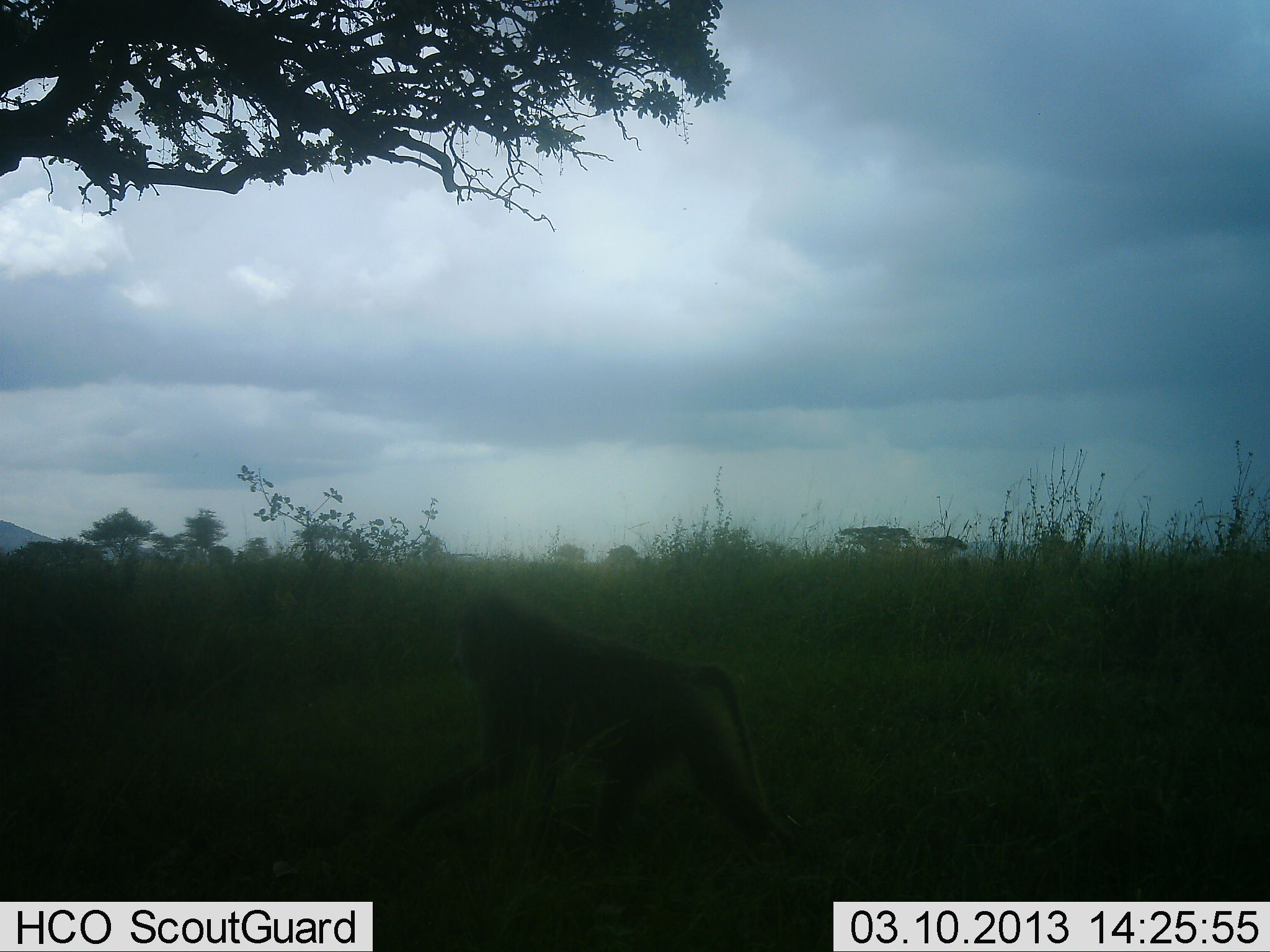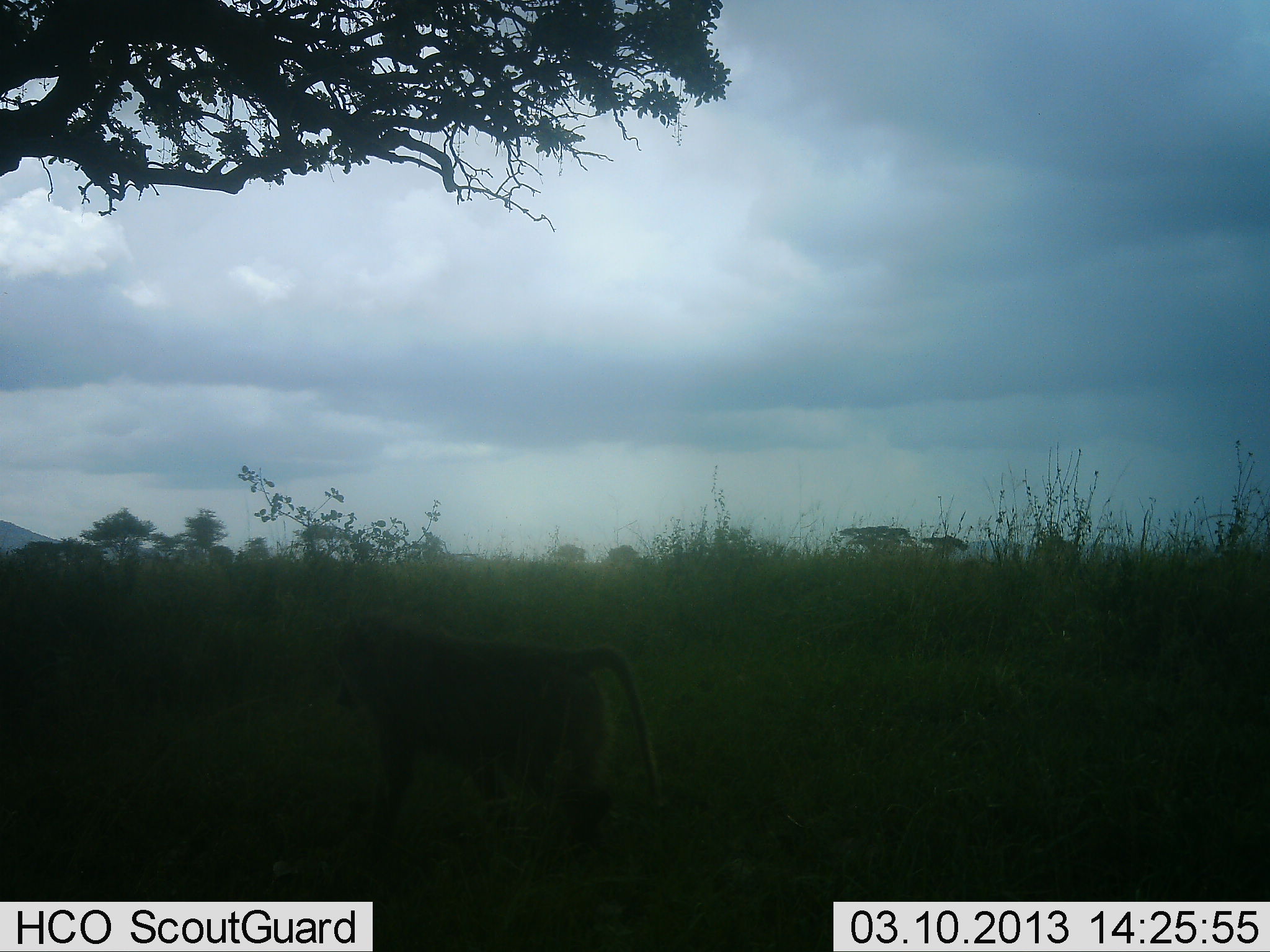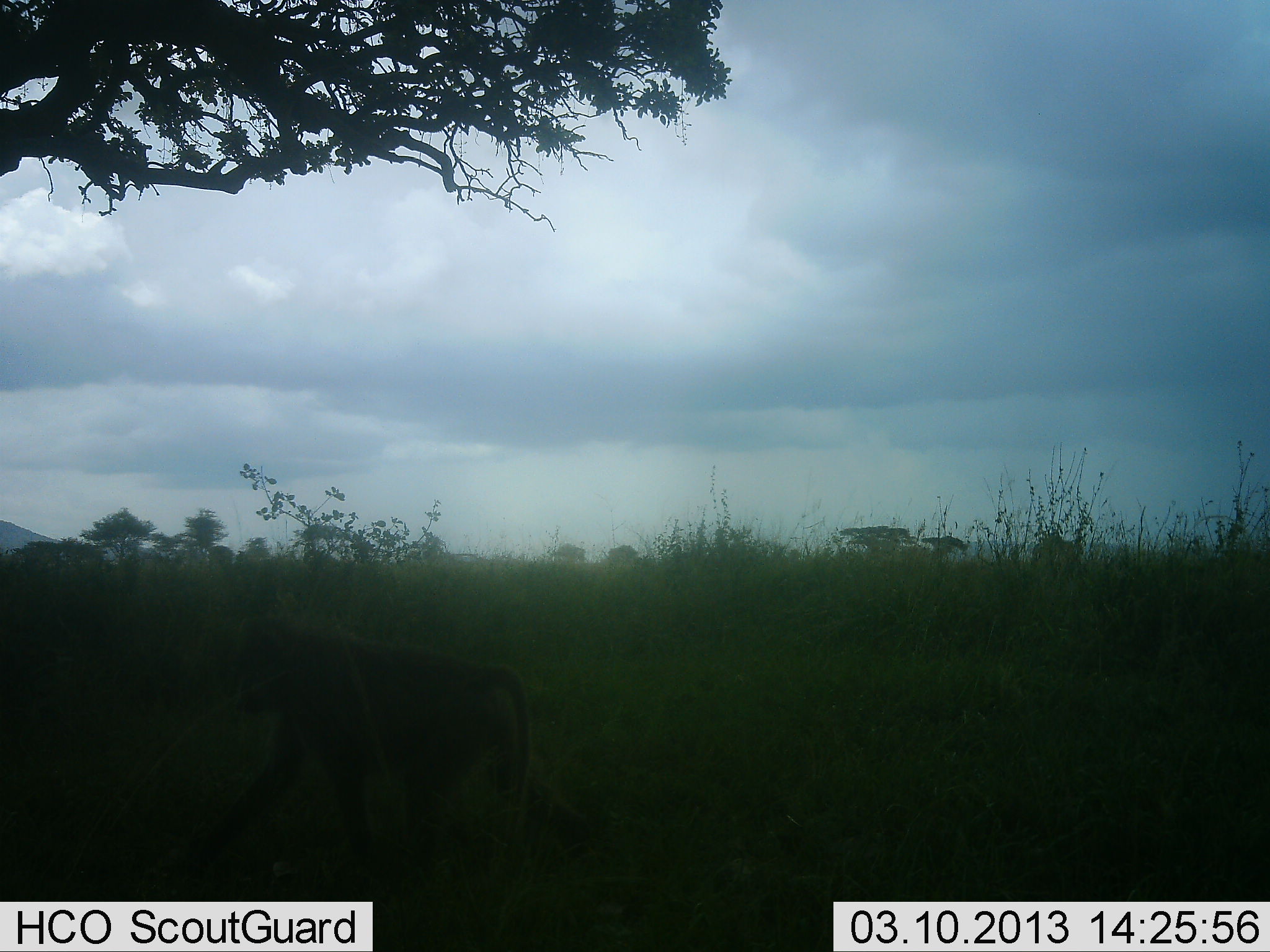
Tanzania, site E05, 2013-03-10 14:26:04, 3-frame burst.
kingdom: Animalia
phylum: Chordata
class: Mammalia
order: Primates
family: Cercopithecidae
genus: Papio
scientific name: Papio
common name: baboon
Baboon (Papio), count 1. Behavior (volunteer vote fractions): standing 0%, resting 0%, moving 100%, interacting 0%. Young present (vote fraction): 0%. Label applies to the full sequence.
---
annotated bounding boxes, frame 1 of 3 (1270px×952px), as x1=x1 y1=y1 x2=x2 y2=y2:
animal: x1=383 y1=595 x2=782 y2=876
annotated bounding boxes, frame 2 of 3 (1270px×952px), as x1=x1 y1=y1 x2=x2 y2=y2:
animal: x1=330 y1=623 x2=663 y2=858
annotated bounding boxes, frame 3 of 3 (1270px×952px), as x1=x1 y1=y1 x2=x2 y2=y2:
animal: x1=199 y1=616 x2=532 y2=886